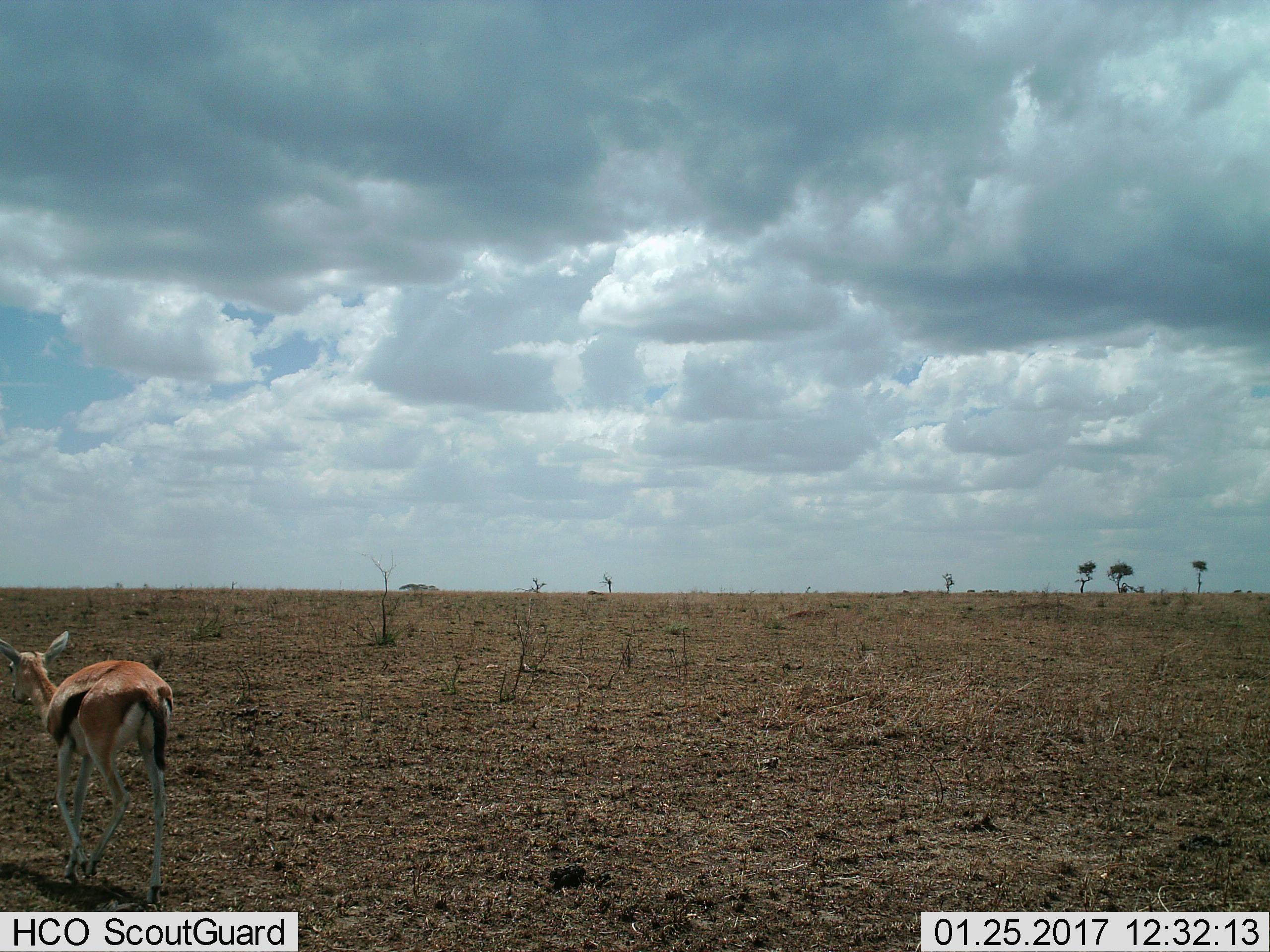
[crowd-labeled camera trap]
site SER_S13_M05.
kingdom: Animalia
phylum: Chordata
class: Mammalia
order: Artiodactyla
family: Bovidae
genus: Eudorcas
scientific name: Eudorcas thomsonii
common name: thomson's gazelle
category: gazellethomsons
Gazellethomsons (thomson's gazelle) (Eudorcas thomsonii), count 1. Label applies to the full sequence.